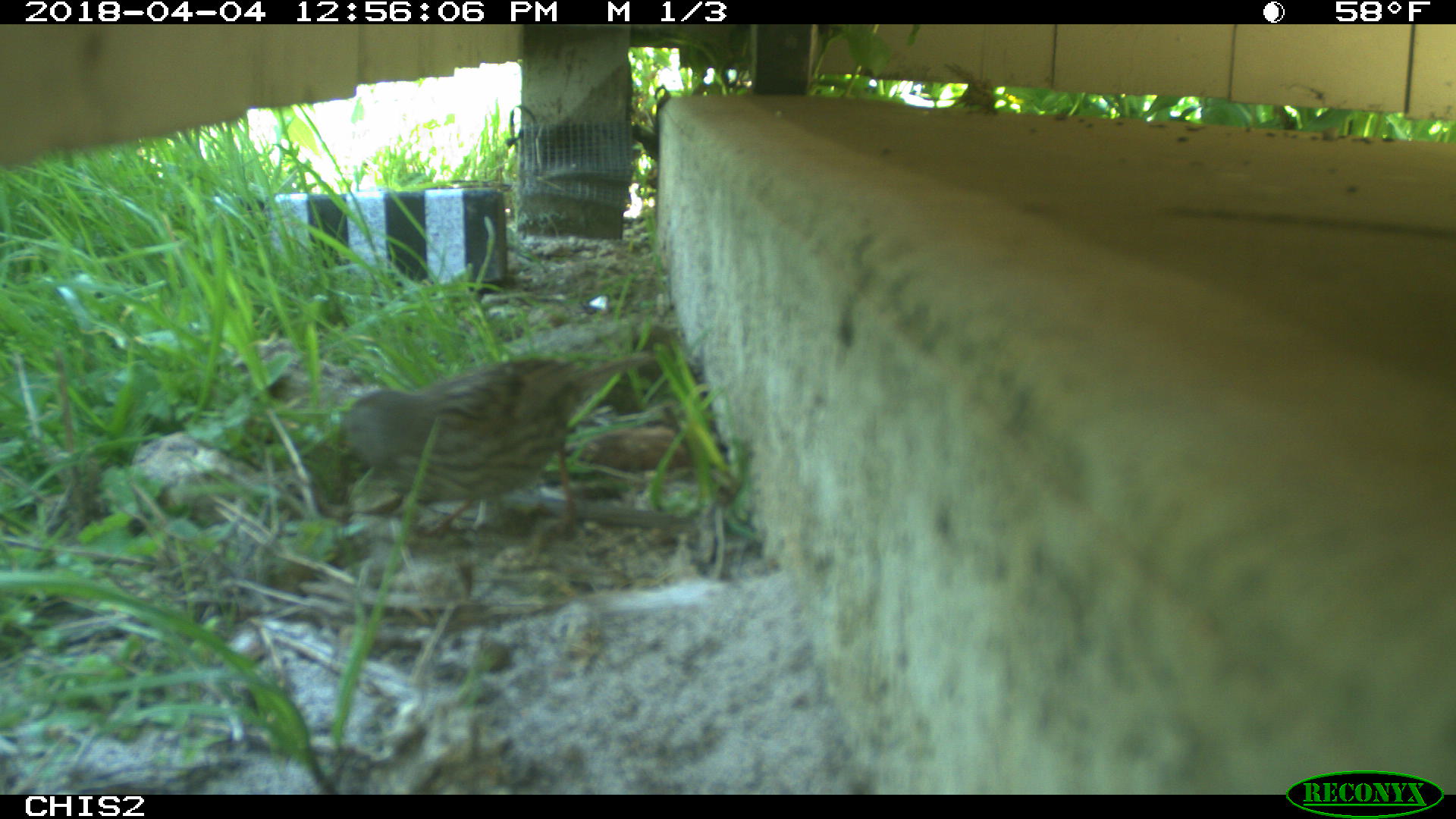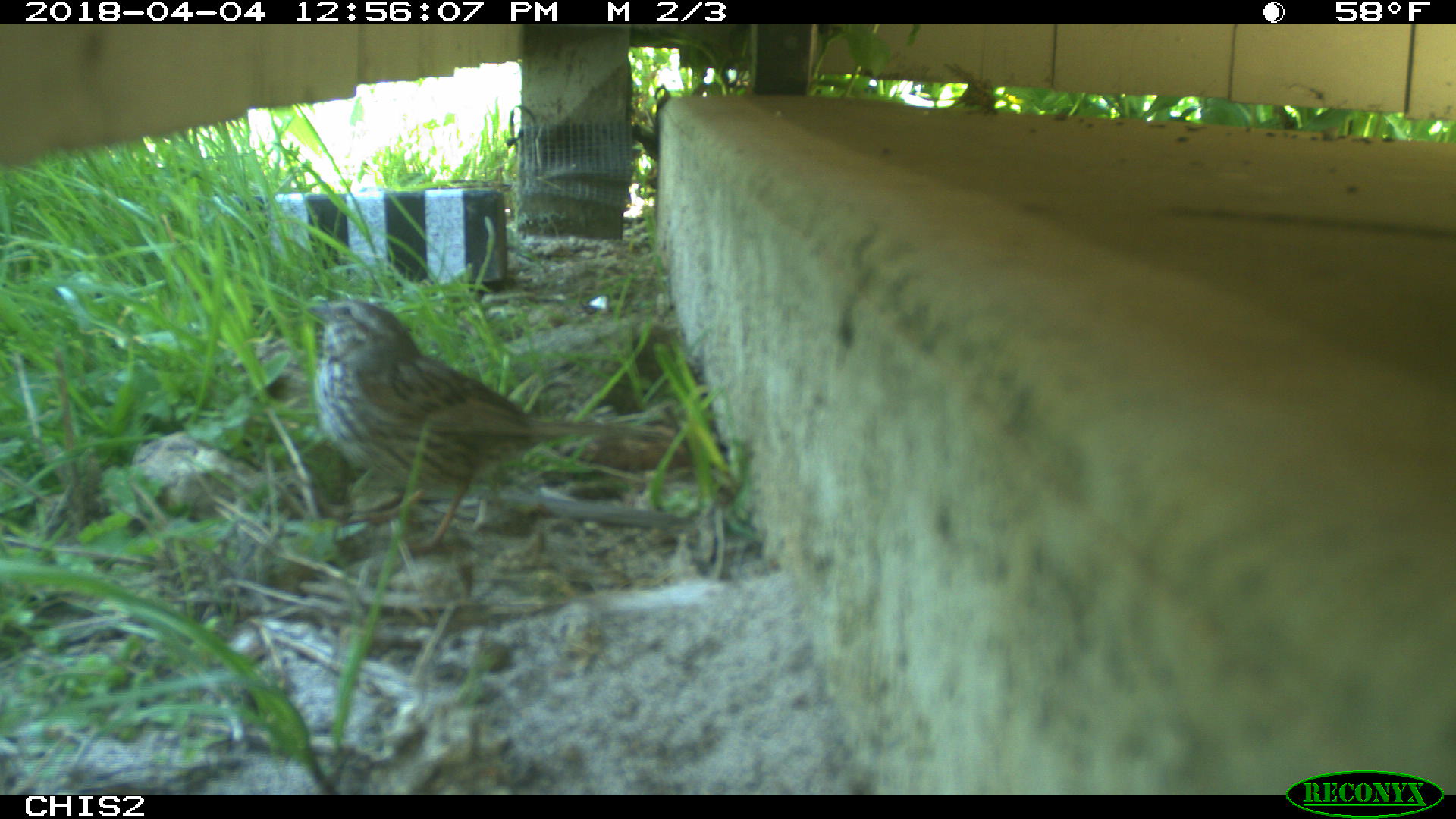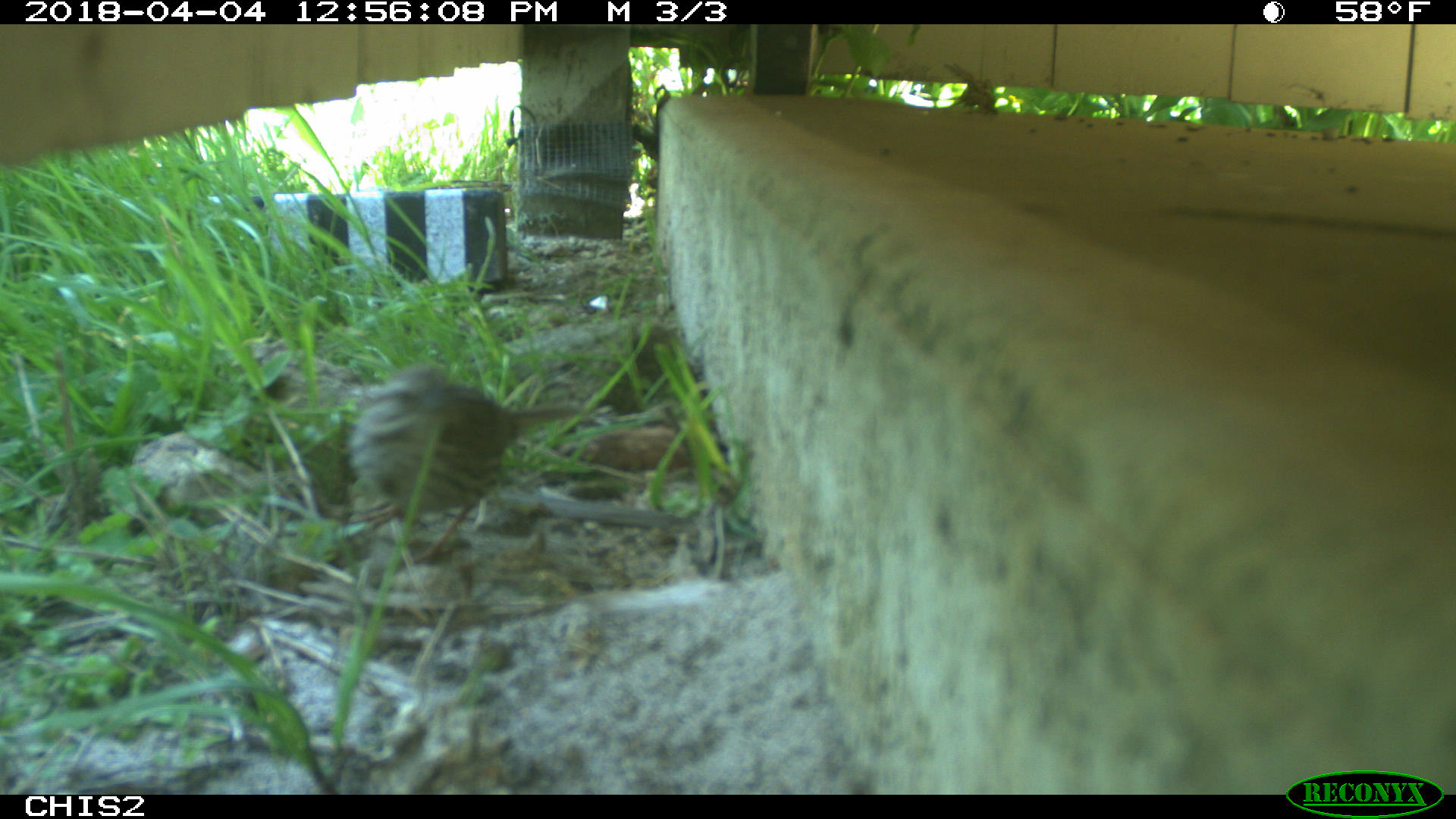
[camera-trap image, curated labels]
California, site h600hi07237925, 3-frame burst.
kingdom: Animalia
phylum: Chordata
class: Aves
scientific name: Aves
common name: bird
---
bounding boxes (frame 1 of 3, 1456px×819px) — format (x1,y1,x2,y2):
bird: (336,353,657,546)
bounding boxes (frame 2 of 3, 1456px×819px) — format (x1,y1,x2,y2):
bird: (306,299,655,554)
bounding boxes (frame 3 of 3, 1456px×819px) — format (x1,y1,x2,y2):
bird: (337,364,584,573)